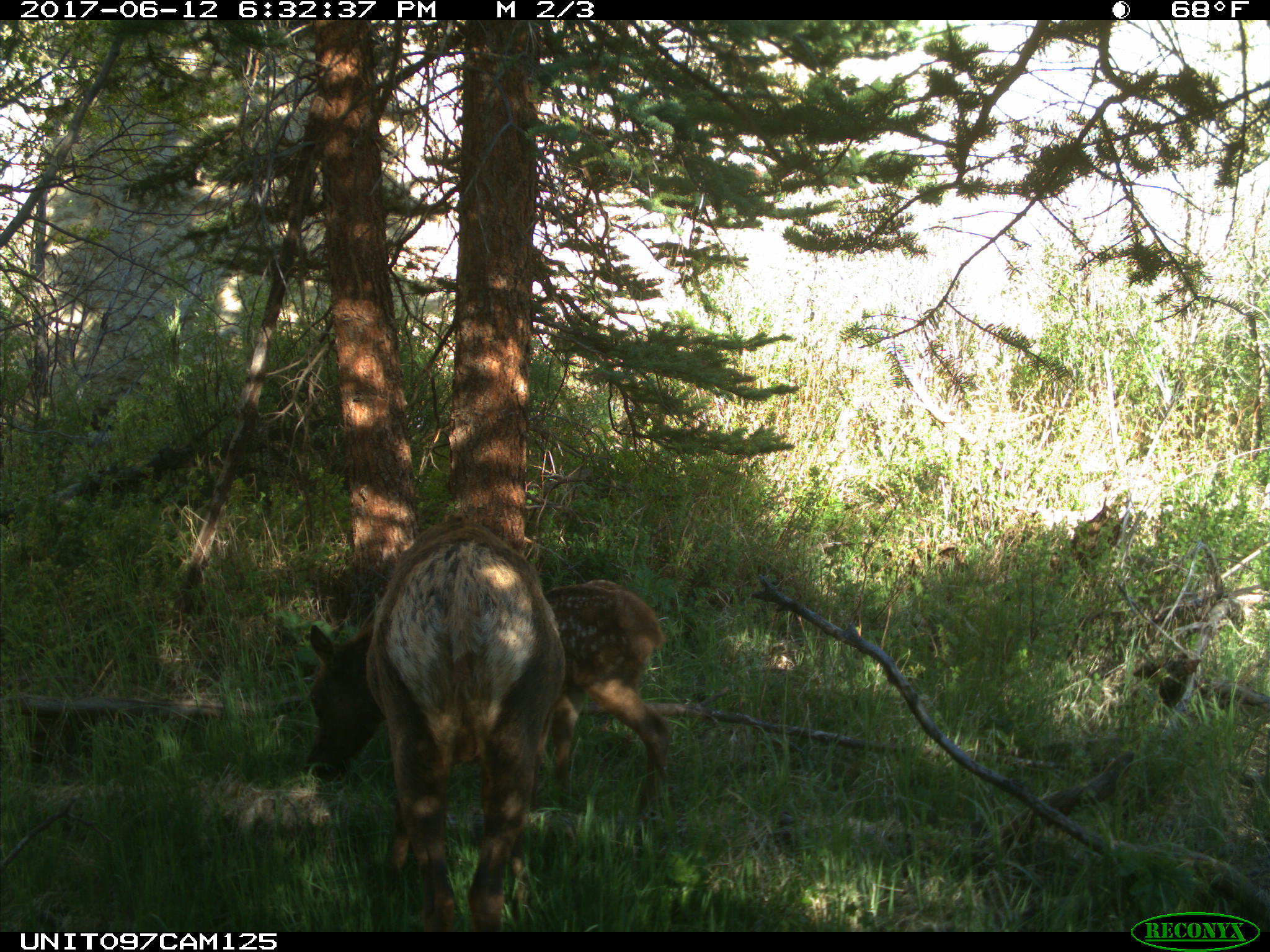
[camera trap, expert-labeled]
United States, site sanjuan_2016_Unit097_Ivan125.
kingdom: Animalia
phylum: Chordata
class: Mammalia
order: Artiodactyla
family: Cervidae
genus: Cervus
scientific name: Cervus elaphus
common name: red deer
Cervus elaphus (red deer).